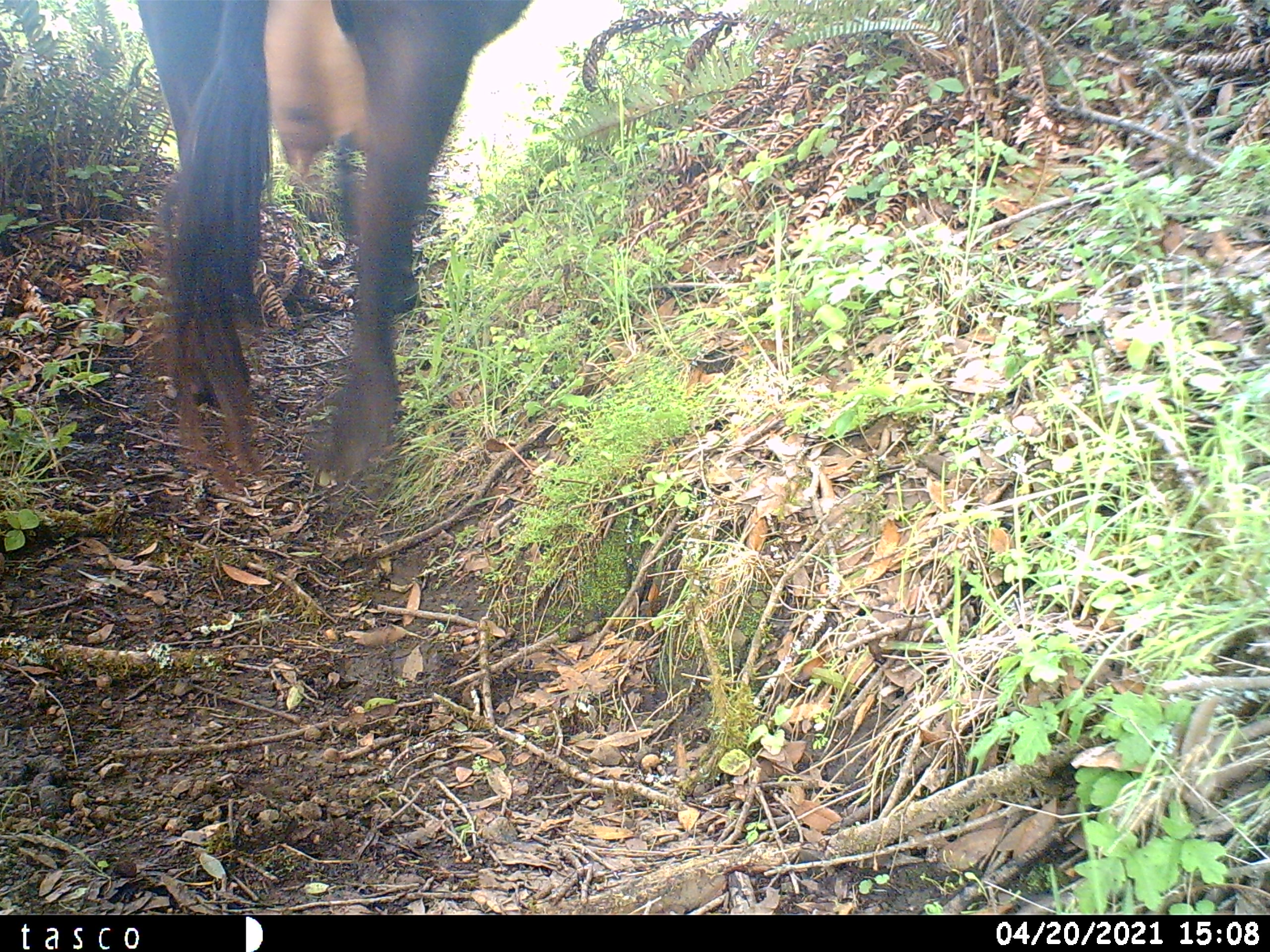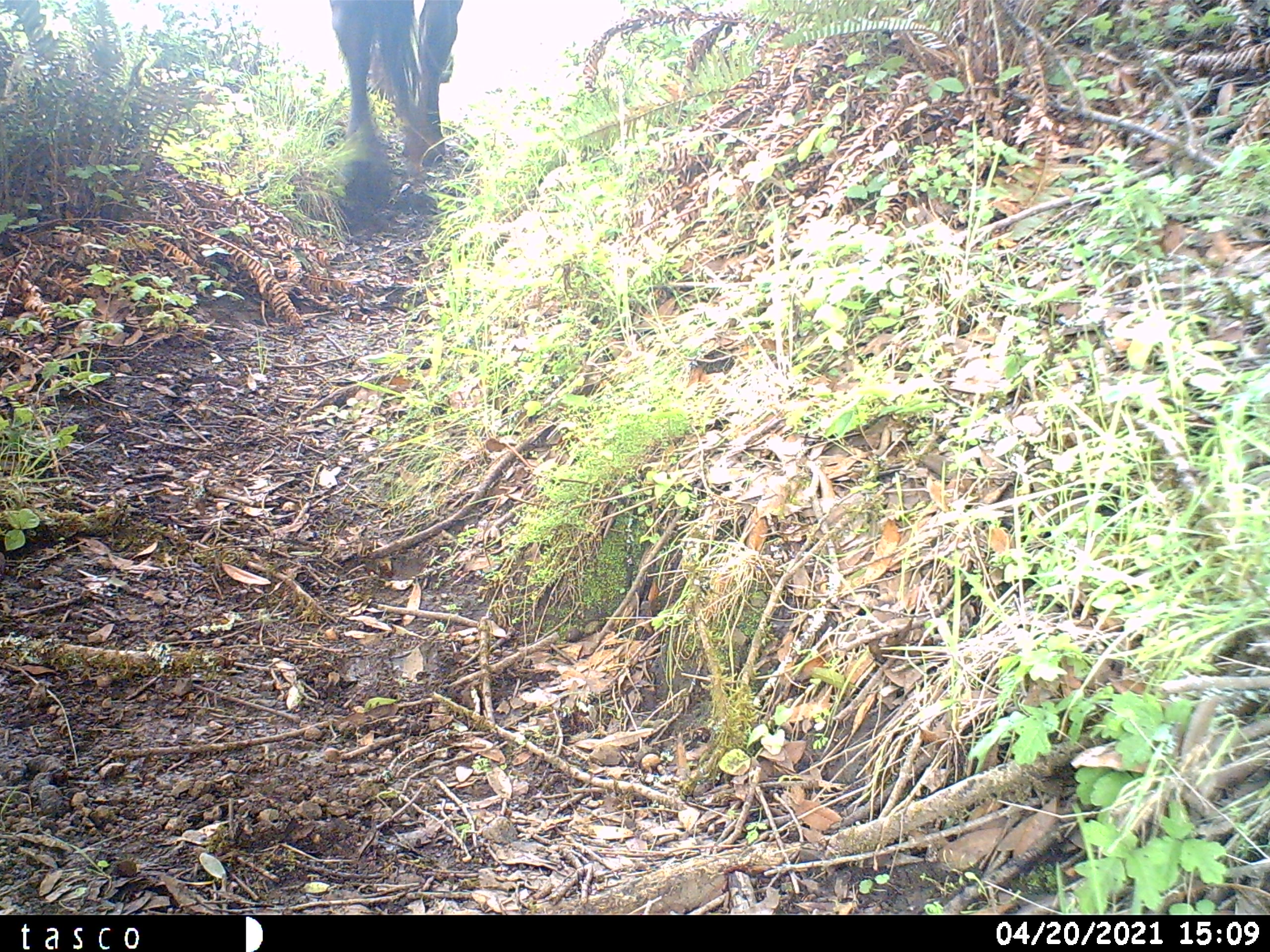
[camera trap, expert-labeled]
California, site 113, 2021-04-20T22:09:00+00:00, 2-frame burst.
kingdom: Animalia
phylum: Chordata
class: Mammalia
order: Artiodactyla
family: Bovidae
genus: Bos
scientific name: Bos taurus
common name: domestic cattle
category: cattle